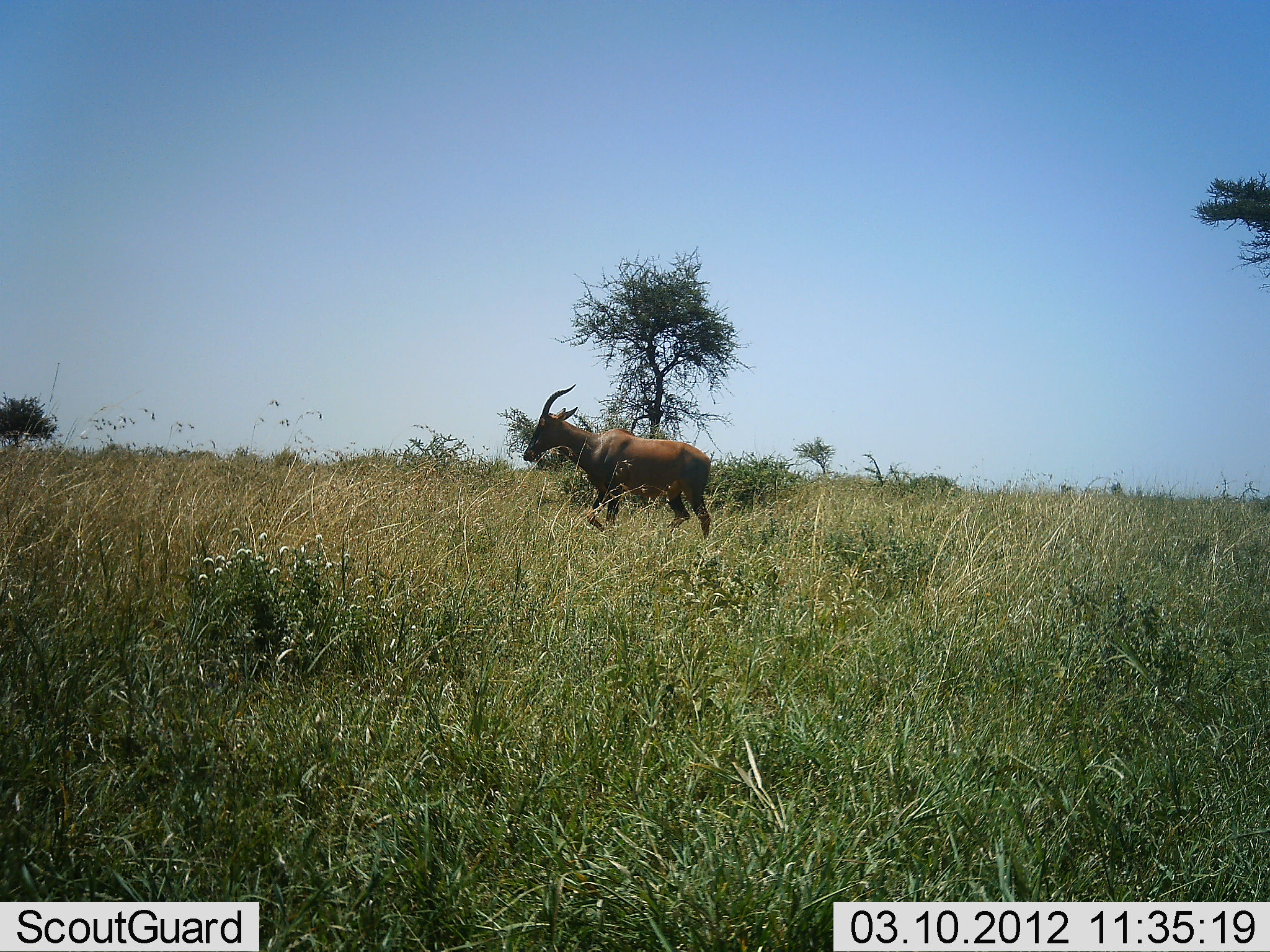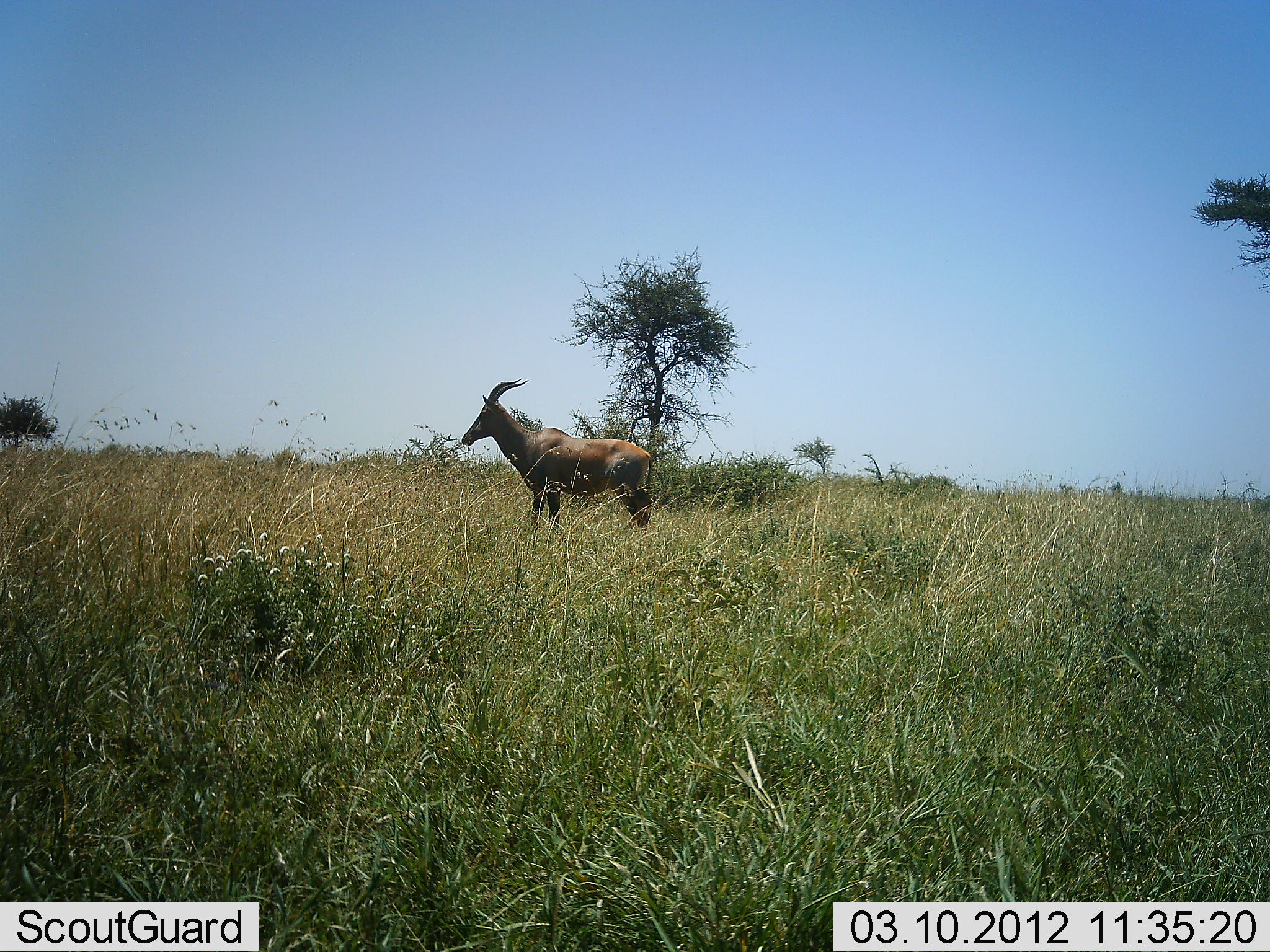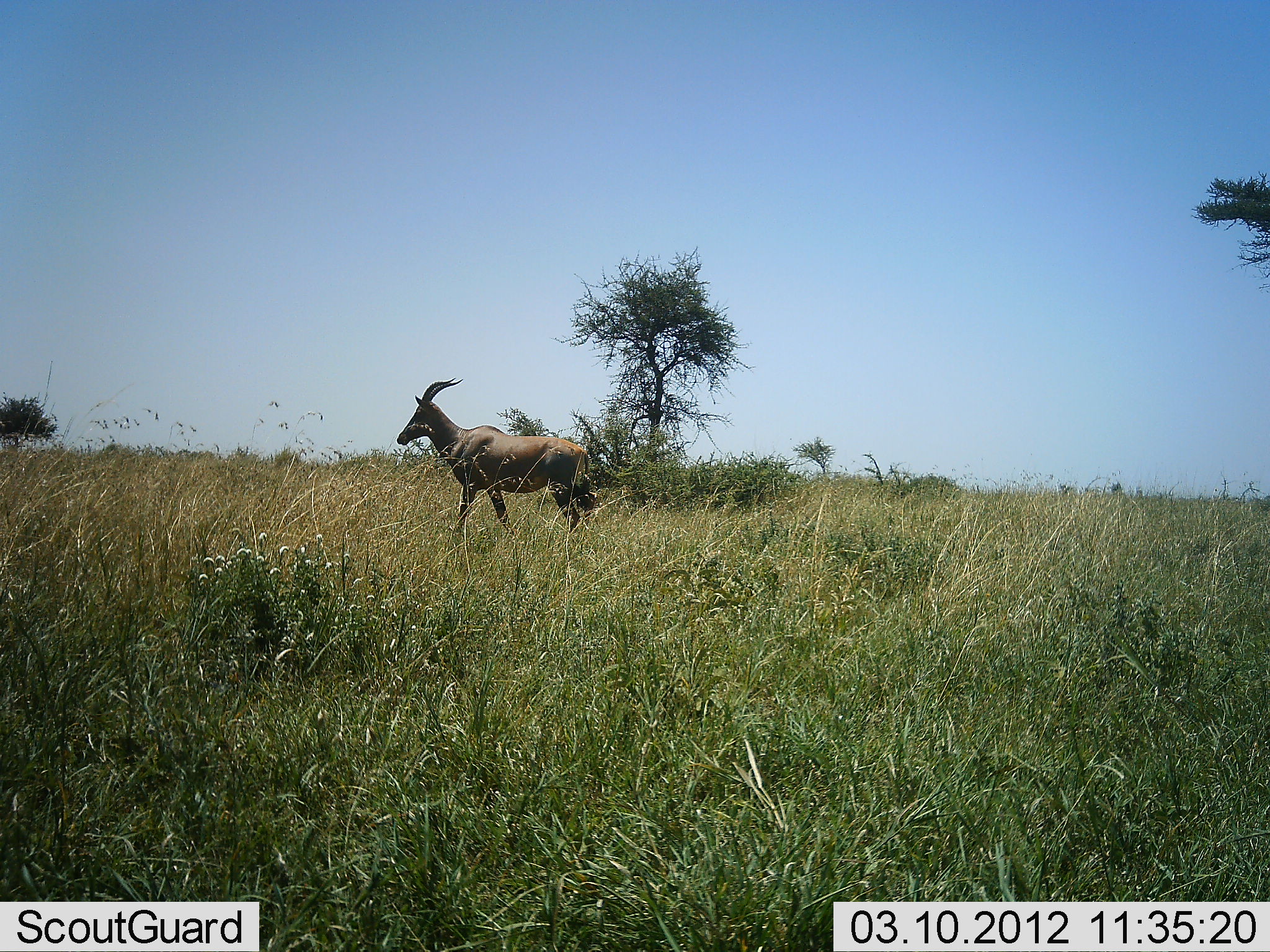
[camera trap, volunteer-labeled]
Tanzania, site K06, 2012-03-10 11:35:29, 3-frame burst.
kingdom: Animalia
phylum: Chordata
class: Mammalia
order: Artiodactyla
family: Bovidae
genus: Damaliscus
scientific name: Damaliscus lunatus jimela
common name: topi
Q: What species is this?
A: Topi (Damaliscus lunatus jimela).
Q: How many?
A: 1.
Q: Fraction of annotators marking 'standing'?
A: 16%.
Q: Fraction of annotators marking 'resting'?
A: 0%.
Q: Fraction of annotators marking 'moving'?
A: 84%.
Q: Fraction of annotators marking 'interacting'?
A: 0%.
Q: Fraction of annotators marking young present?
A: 0%.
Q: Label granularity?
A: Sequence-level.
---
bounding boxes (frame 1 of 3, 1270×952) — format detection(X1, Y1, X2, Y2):
animal: detection(521, 382, 713, 542)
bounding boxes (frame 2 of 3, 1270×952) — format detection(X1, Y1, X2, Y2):
animal: detection(460, 377, 656, 538)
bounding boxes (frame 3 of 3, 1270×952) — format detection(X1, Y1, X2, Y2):
animal: detection(396, 376, 596, 543)